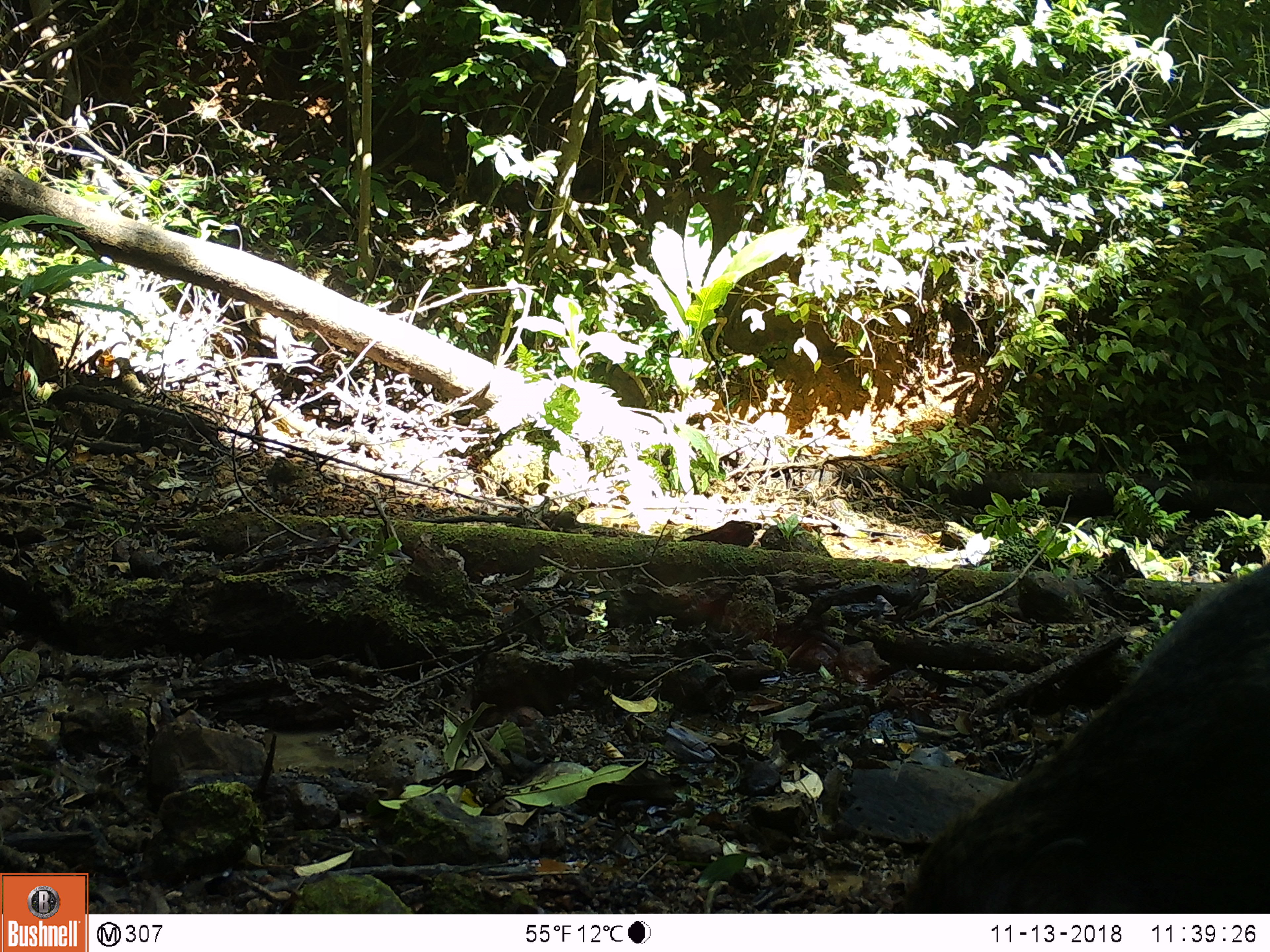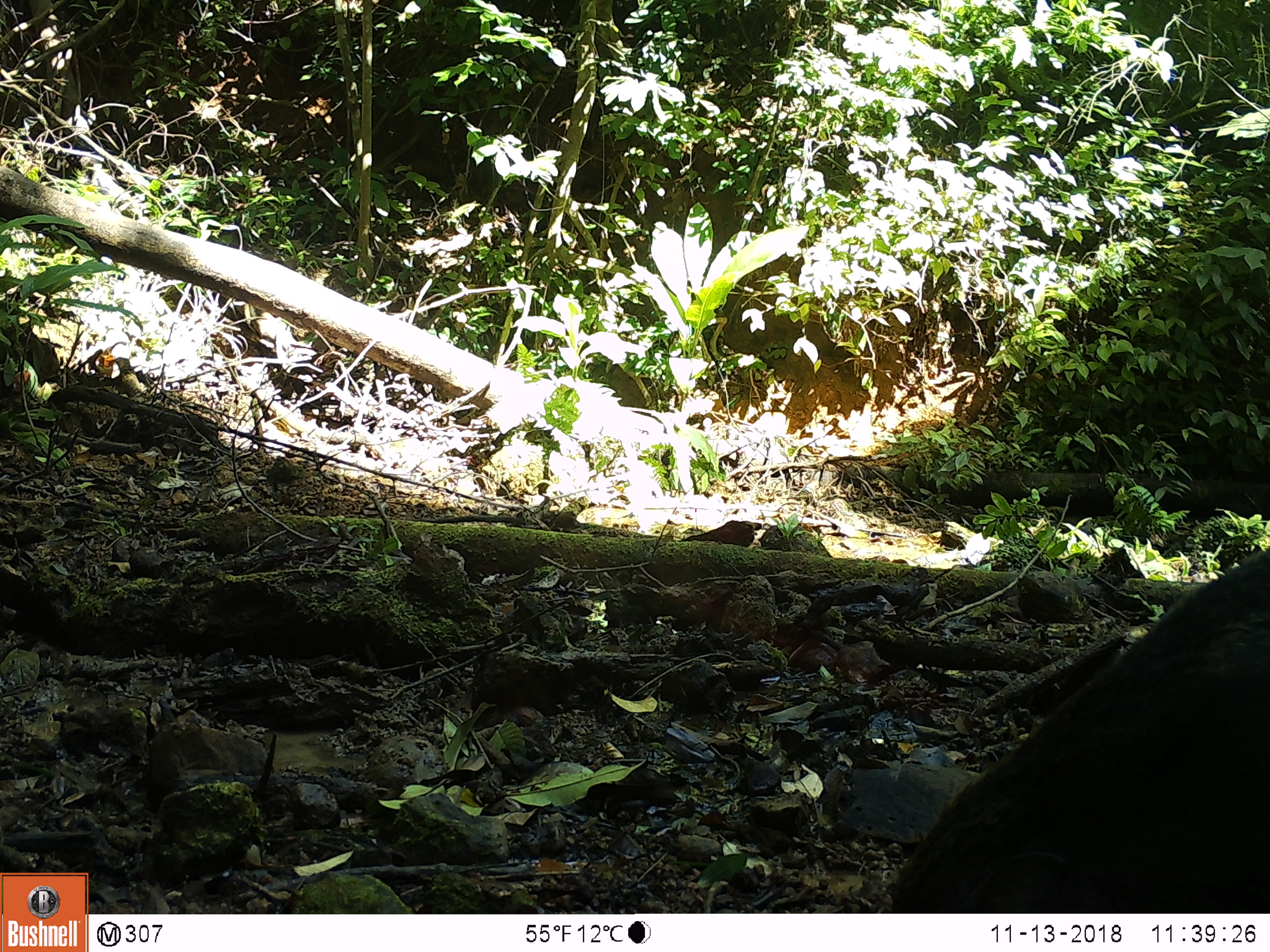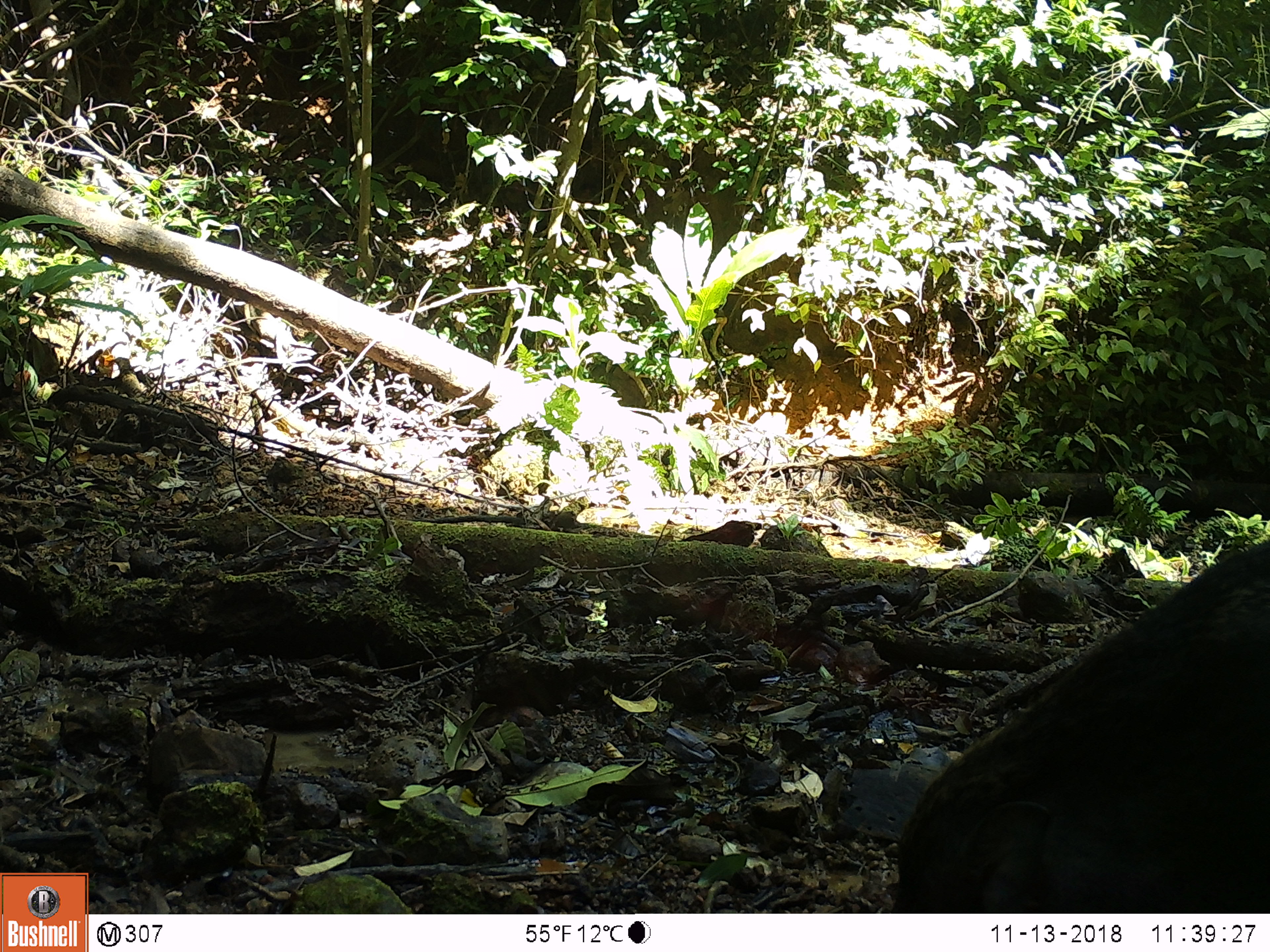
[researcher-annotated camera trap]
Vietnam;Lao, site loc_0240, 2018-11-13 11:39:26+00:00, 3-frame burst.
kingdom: Animalia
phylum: Chordata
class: Mammalia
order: Artiodactyla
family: Suidae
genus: Sus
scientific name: Sus scrofa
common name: eurasian wild pig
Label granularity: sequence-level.